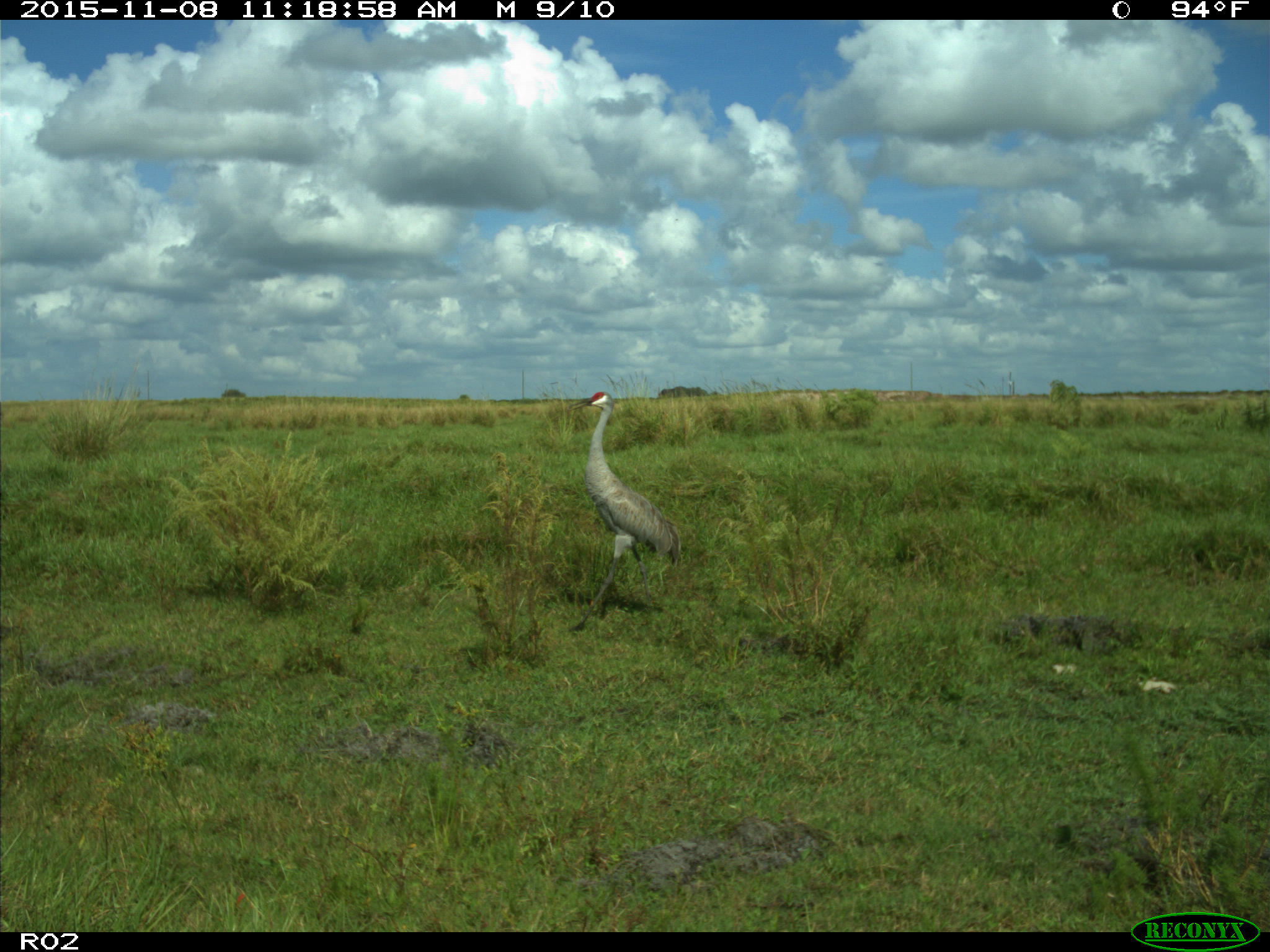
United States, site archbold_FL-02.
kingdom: Animalia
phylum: Chordata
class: Aves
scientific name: Aves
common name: birds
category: unidentified bird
Unidentified bird (birds) (Aves).